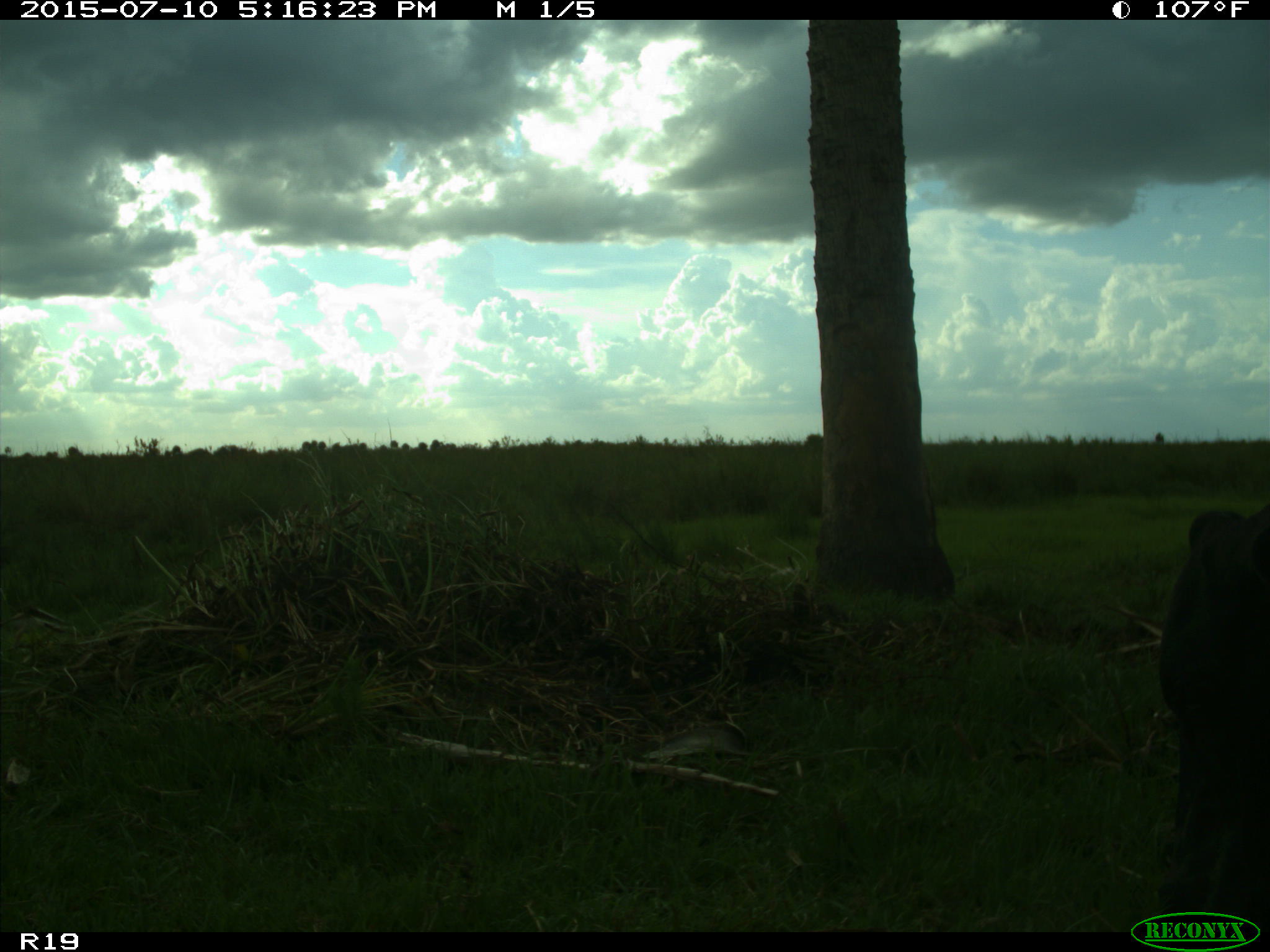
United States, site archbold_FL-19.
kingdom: Animalia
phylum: Chordata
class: Mammalia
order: Artiodactyla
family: Bovidae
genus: Bos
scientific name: Bos taurus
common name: domestic cow